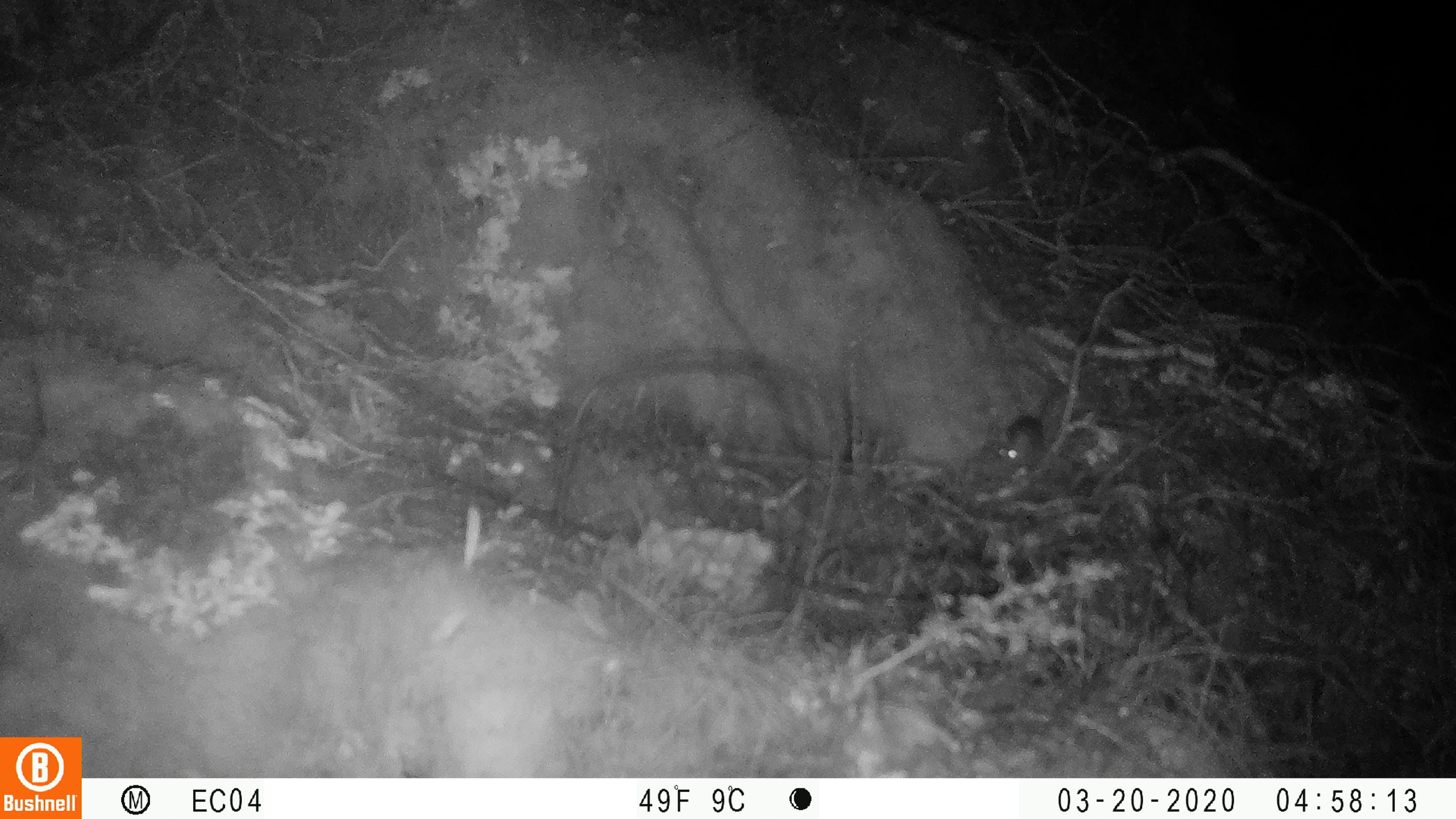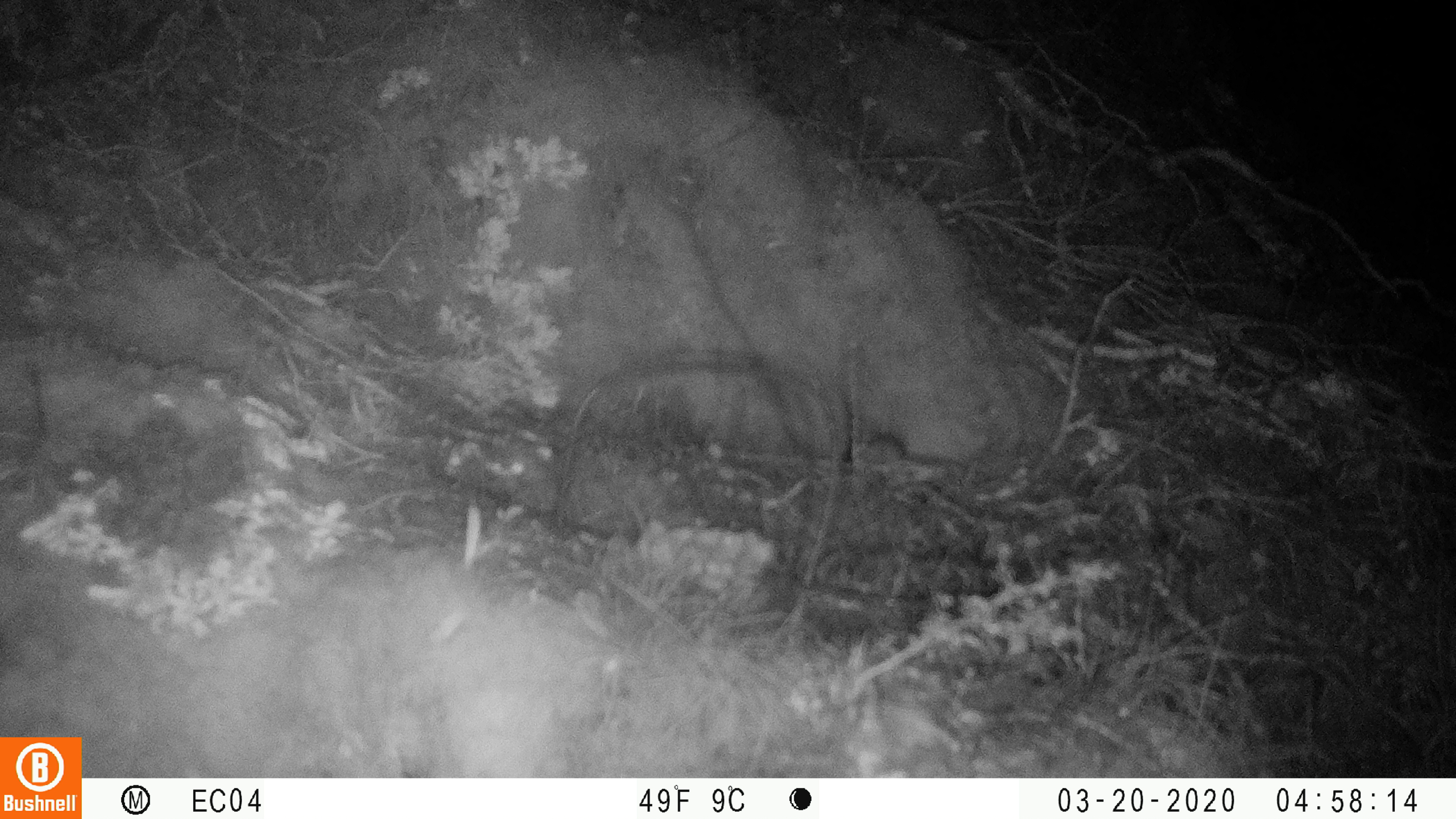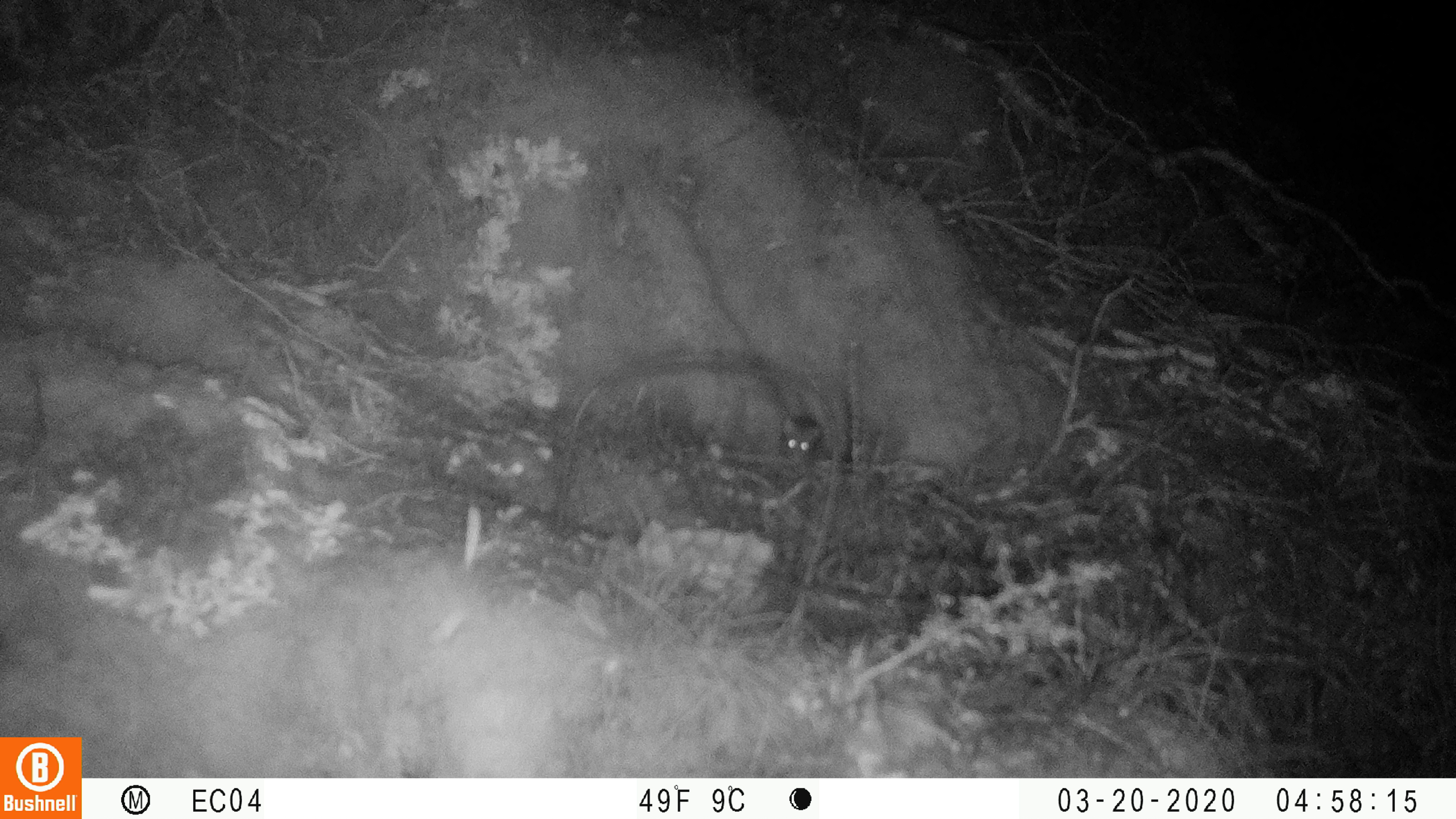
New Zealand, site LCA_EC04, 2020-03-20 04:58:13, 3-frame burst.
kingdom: Animalia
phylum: Chordata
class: Mammalia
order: Rodentia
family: Muridae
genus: Mus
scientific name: Mus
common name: mouse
Mouse (Mus).